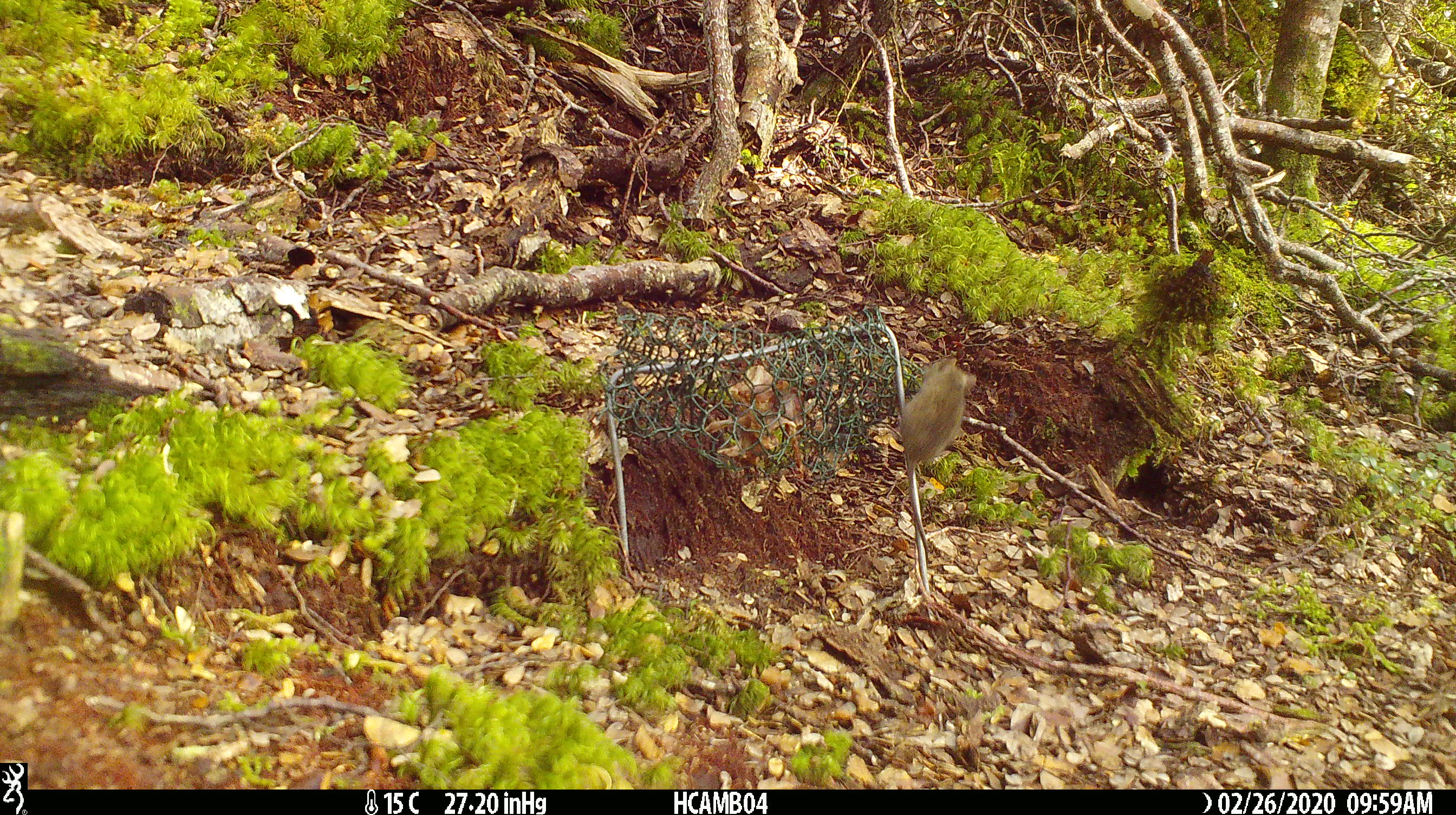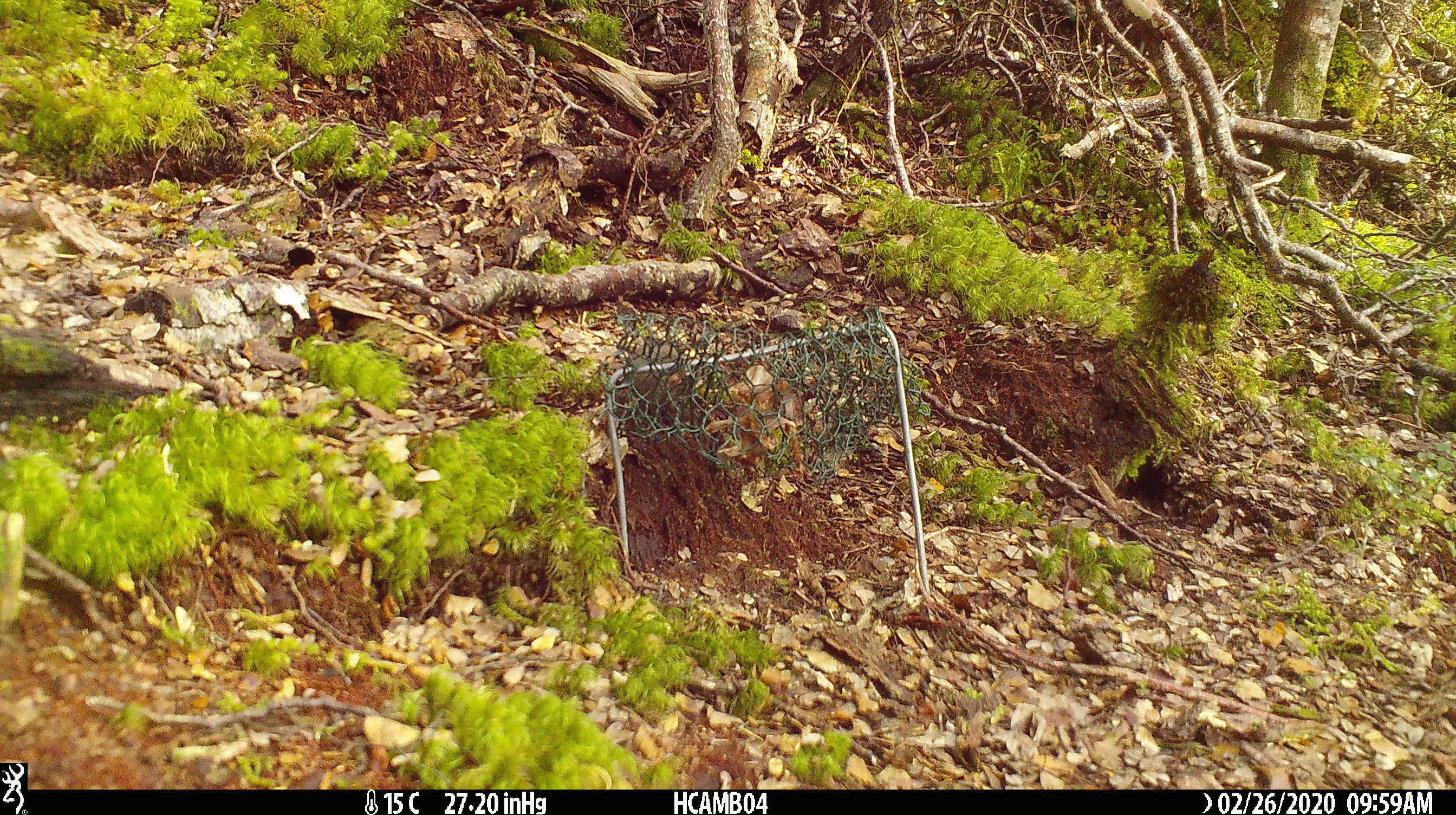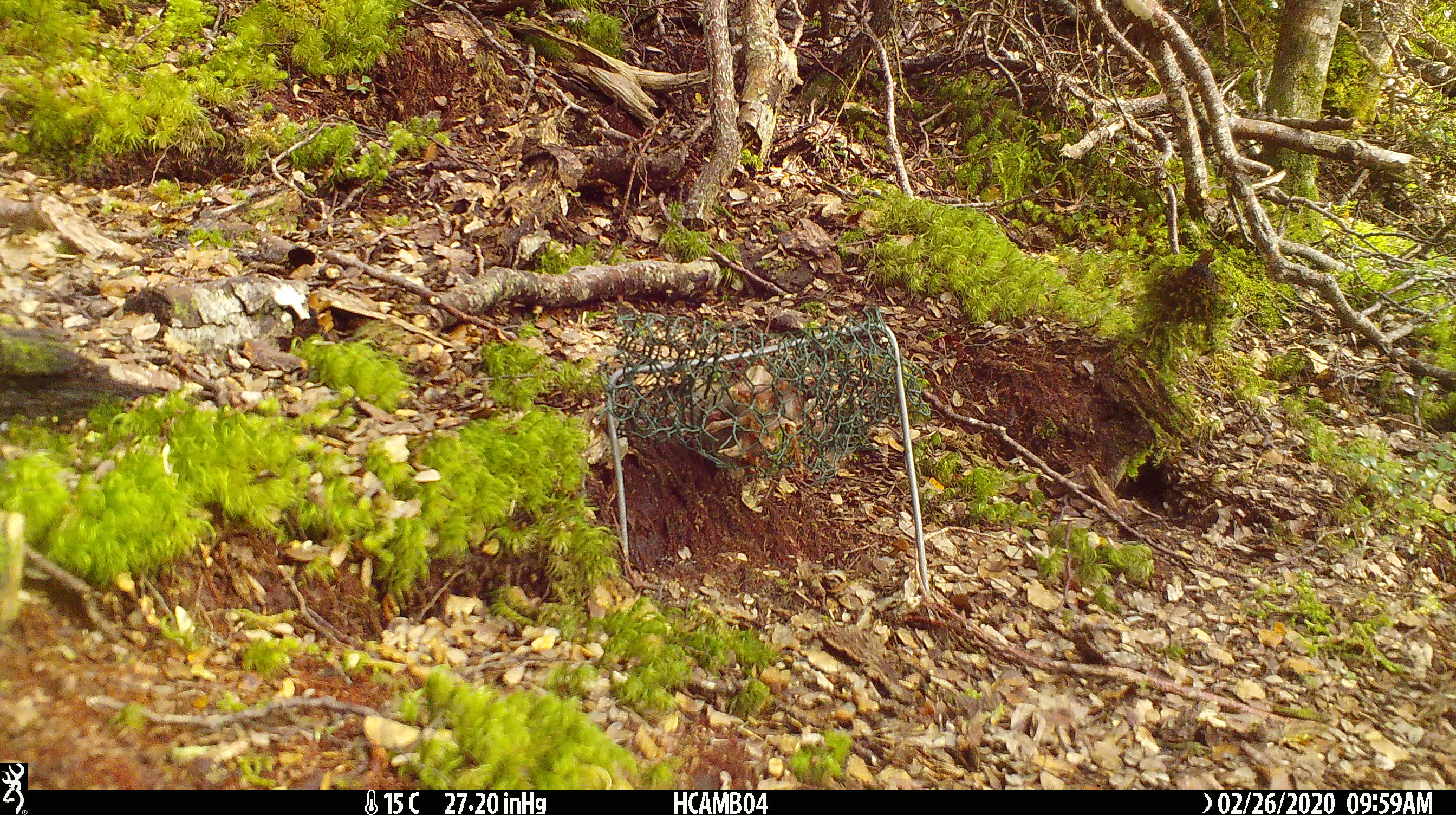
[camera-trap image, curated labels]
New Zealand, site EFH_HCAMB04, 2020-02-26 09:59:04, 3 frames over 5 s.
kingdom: Animalia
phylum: Chordata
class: Mammalia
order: Rodentia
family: Muridae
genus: Mus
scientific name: Mus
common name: mouse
Mouse (Mus).